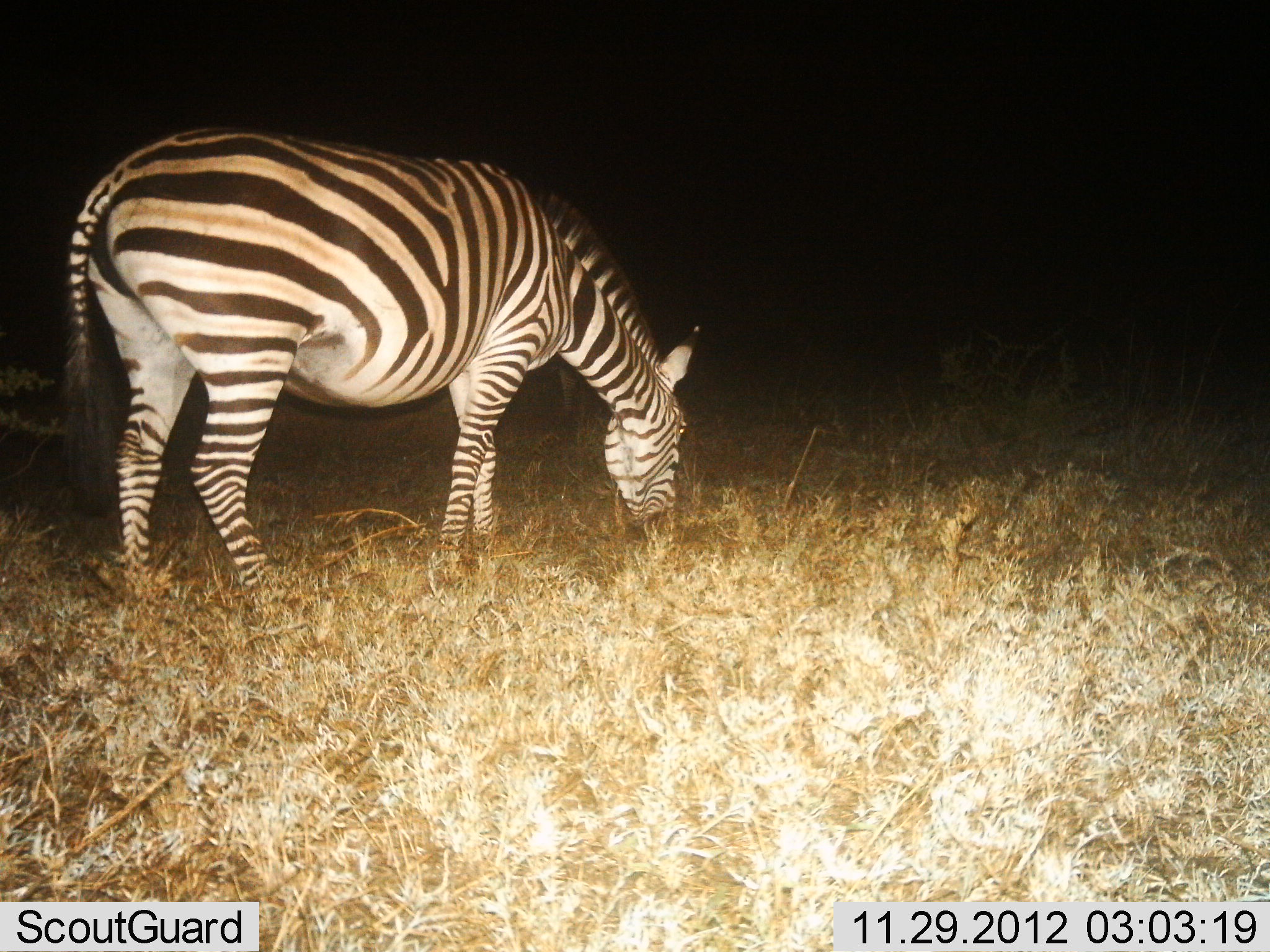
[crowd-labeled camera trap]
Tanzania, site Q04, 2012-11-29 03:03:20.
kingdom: Animalia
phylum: Chordata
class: Mammalia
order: Perissodactyla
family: Equidae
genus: Equus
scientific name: Equus quagga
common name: plains zebra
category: zebra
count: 1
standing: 40%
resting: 0%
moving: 0%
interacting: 0%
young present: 0%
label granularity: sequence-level